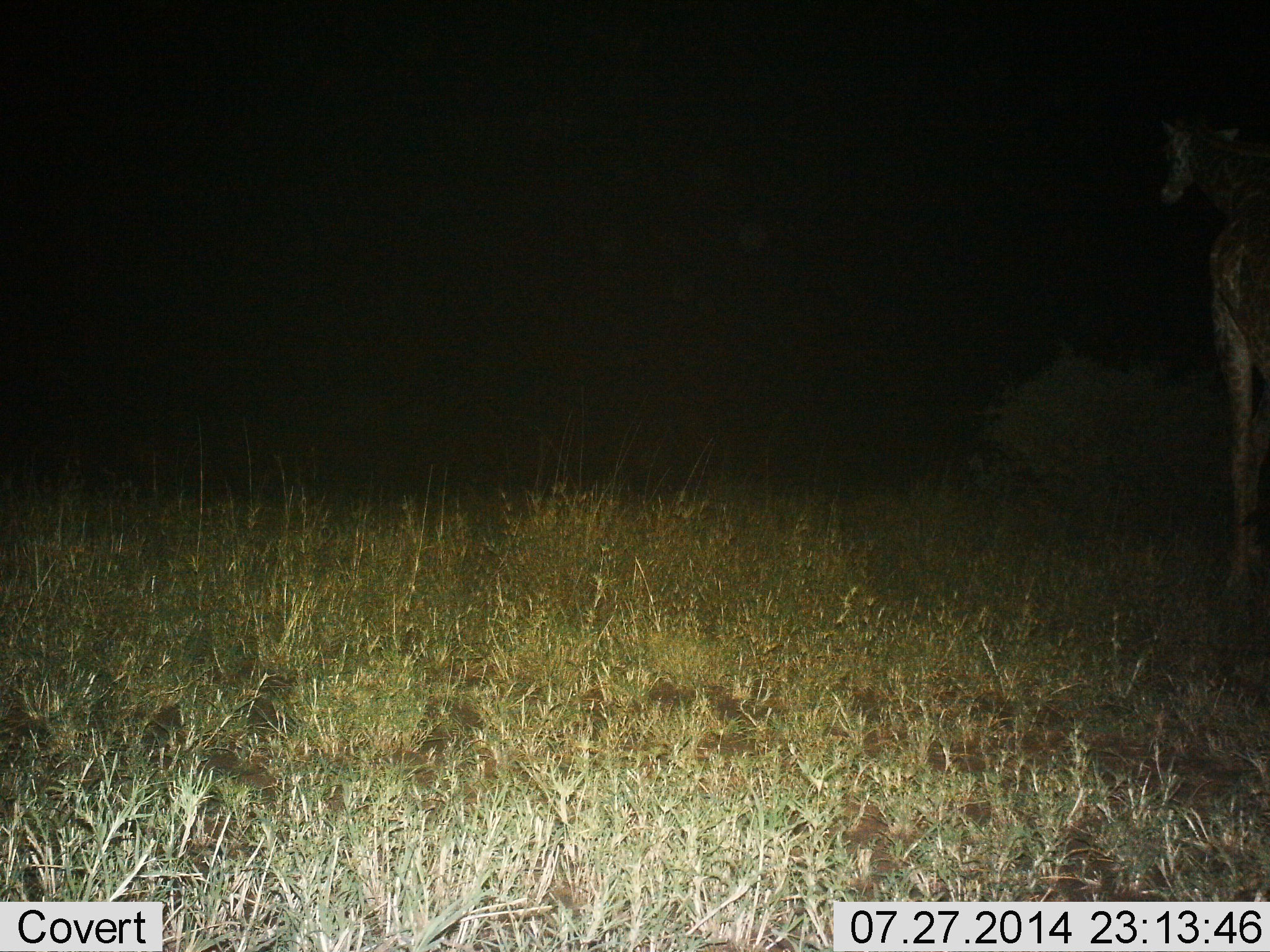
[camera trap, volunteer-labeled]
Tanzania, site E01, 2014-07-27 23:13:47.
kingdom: Animalia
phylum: Chordata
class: Mammalia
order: Artiodactyla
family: Giraffidae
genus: Giraffa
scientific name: Giraffa camelopardalis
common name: giraffe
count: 1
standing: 80%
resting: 0%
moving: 20%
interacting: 0%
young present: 0%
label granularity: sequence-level